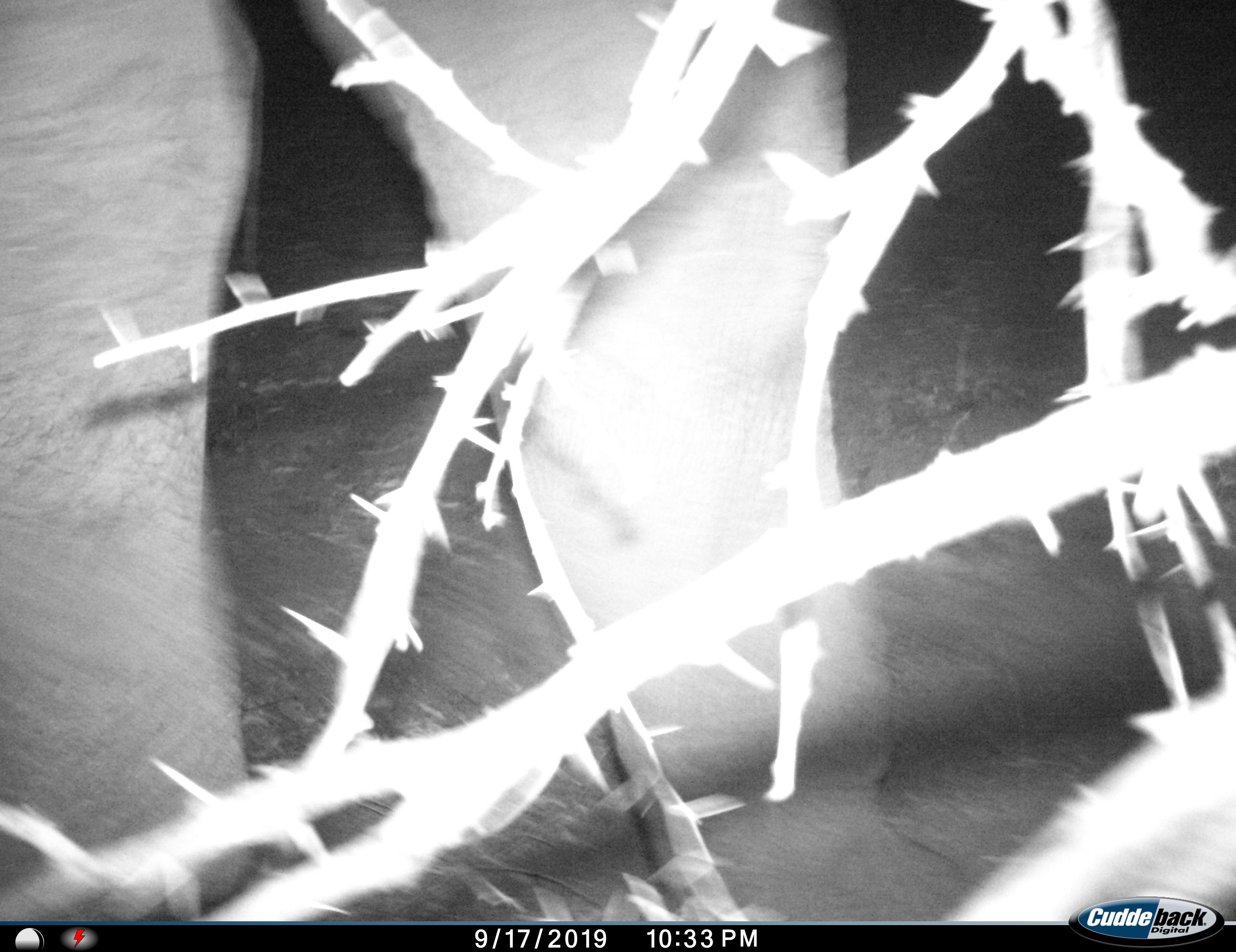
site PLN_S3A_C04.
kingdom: Animalia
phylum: Chordata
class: Mammalia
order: Proboscidea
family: Elephantidae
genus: Loxodonta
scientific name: Loxodonta africana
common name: african bush elephant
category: elephant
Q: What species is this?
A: Elephant (african bush elephant) (Loxodonta africana).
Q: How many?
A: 1.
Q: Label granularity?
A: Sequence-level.